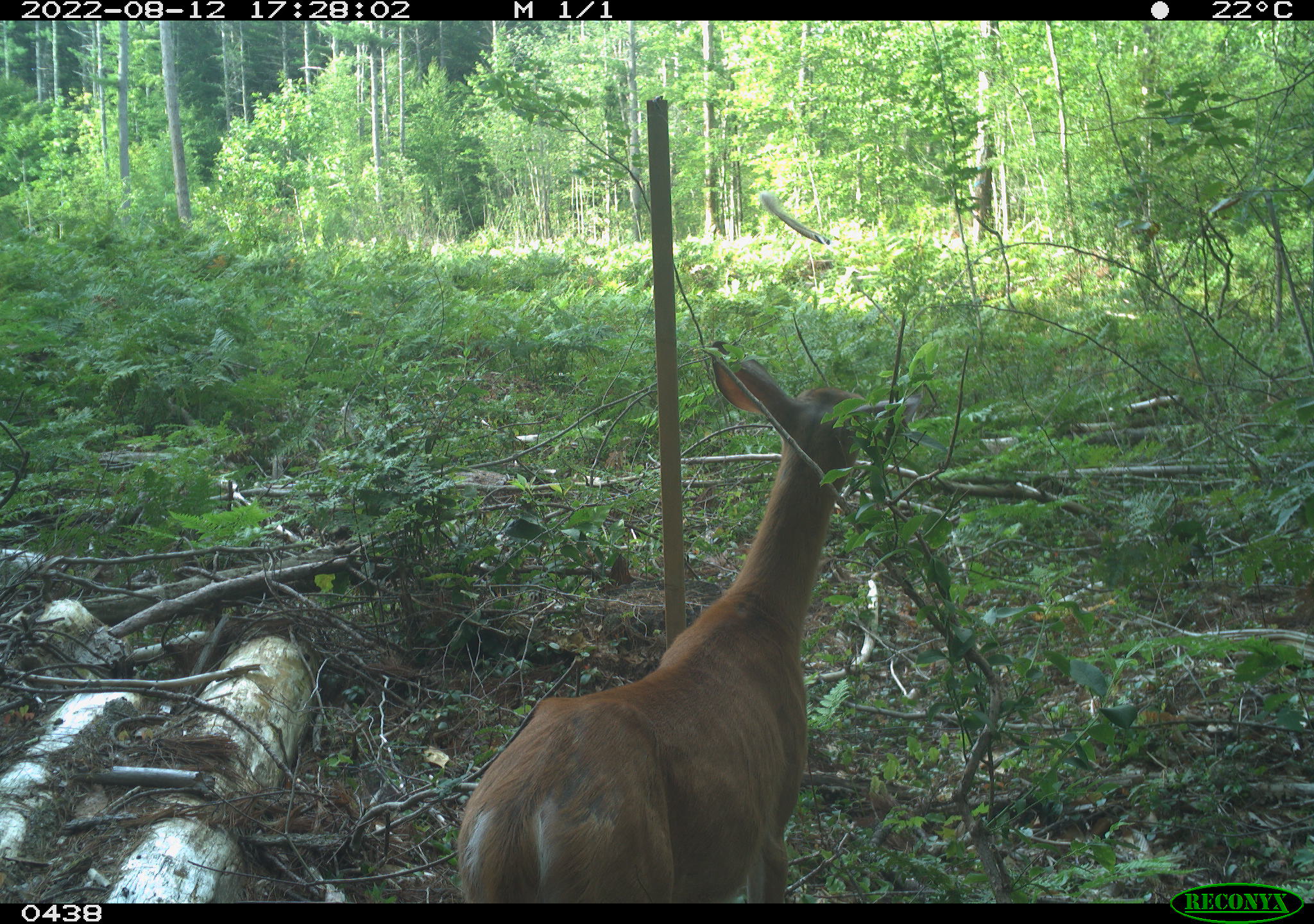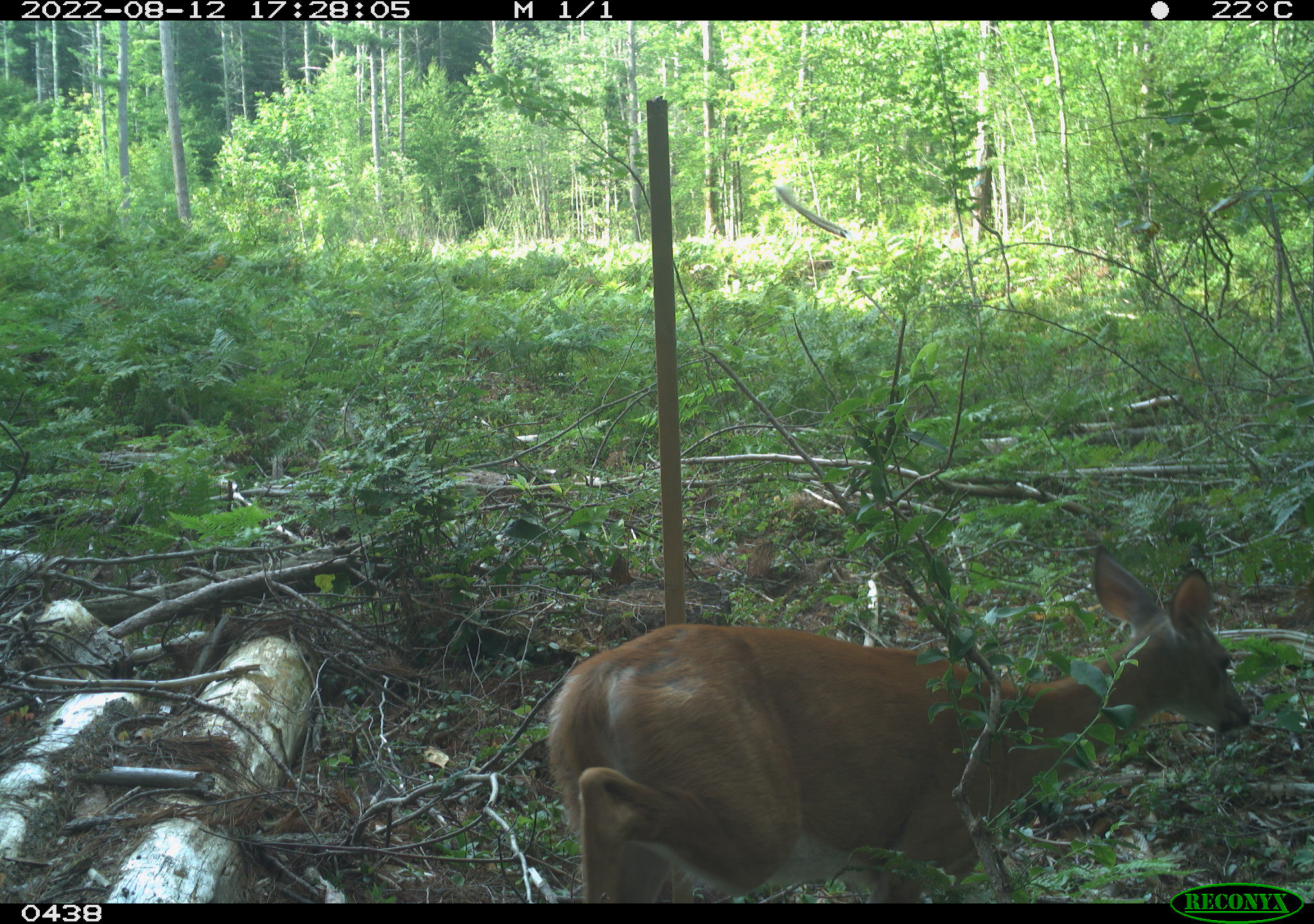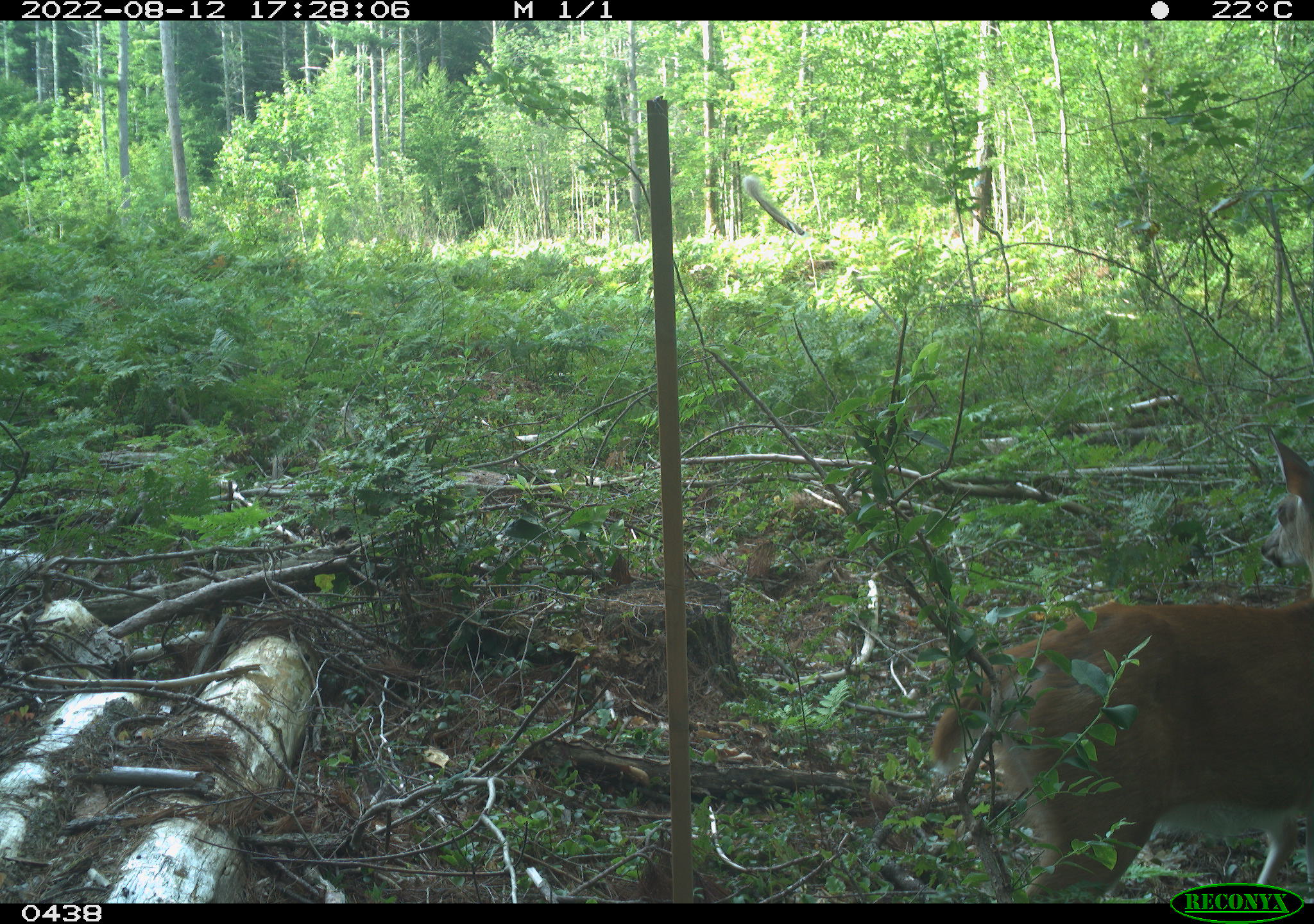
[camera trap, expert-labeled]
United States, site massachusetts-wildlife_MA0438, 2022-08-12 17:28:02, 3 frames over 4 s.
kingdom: Animalia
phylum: Chordata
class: Mammalia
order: Artiodactyla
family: Cervidae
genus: Odocoileus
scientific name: Odocoileus virginianus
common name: white-tailed deer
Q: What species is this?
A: White-tailed deer (Odocoileus virginianus).